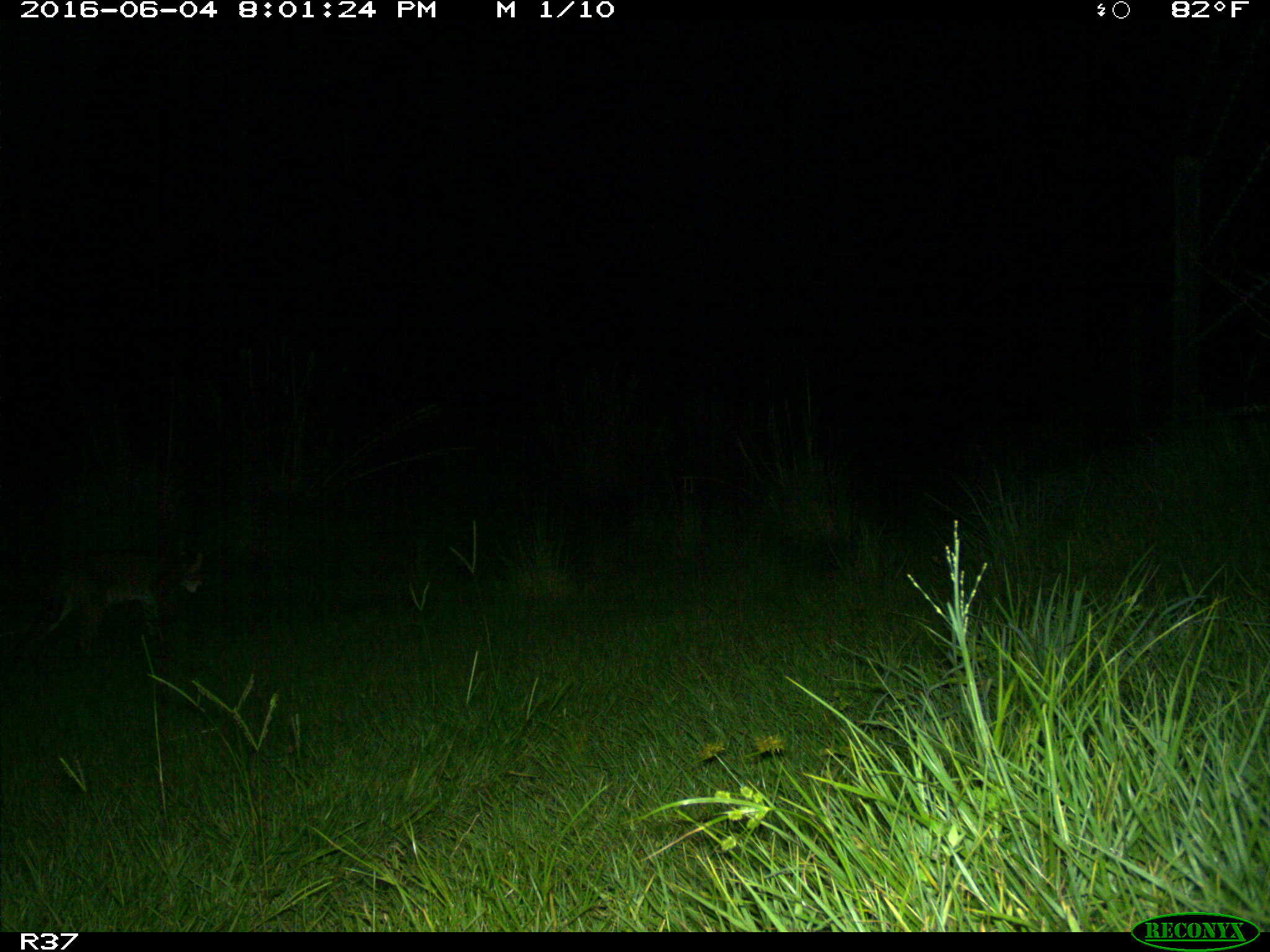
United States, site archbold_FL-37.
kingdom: Animalia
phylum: Chordata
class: Mammalia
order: Carnivora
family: Felidae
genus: Lynx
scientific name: Lynx rufus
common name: bobcat